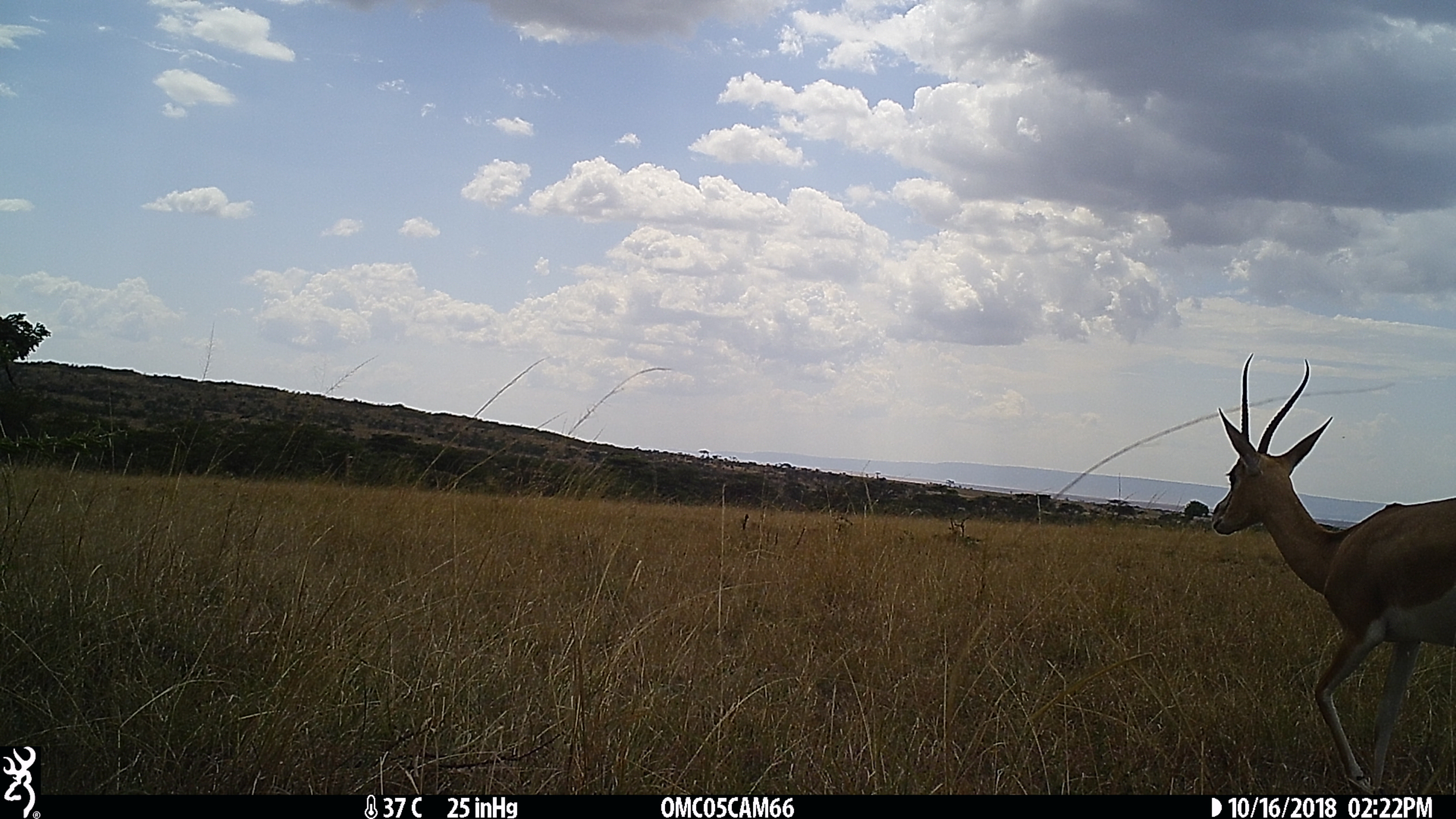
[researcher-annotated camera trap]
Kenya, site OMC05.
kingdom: Animalia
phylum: Chordata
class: Mammalia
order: Artiodactyla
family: Bovidae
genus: Nanger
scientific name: Nanger granti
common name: grant's gazelle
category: gazelle grants